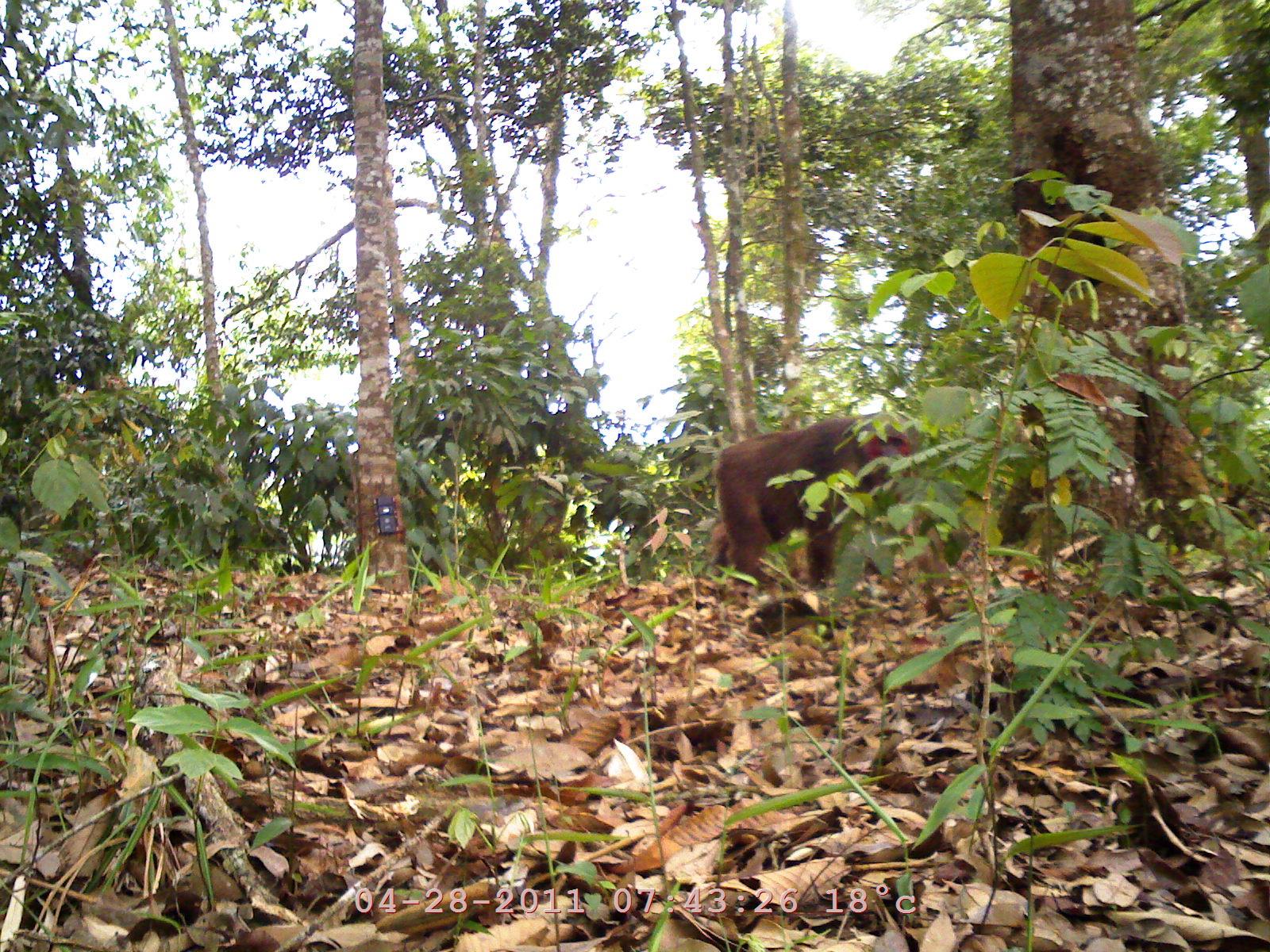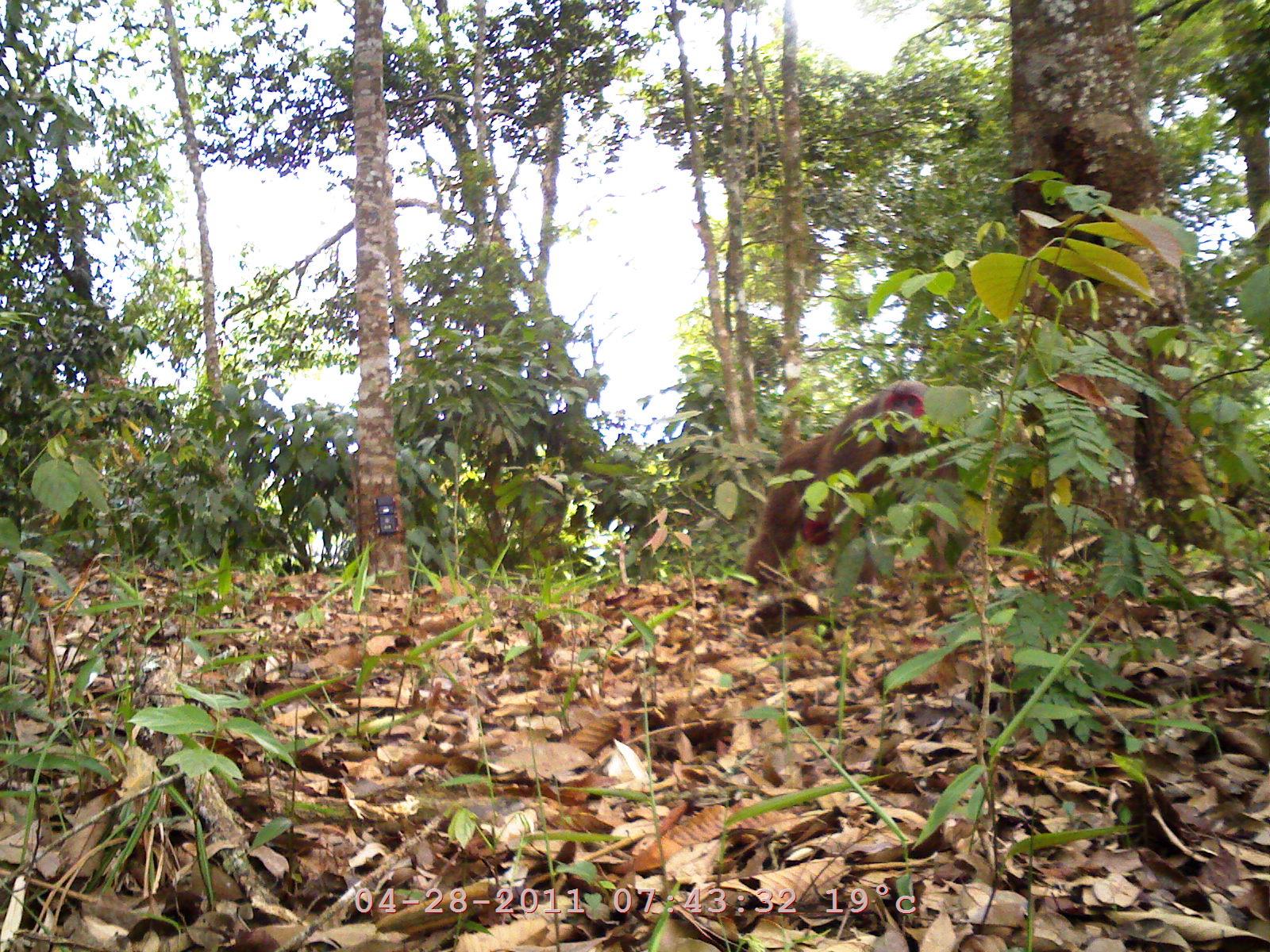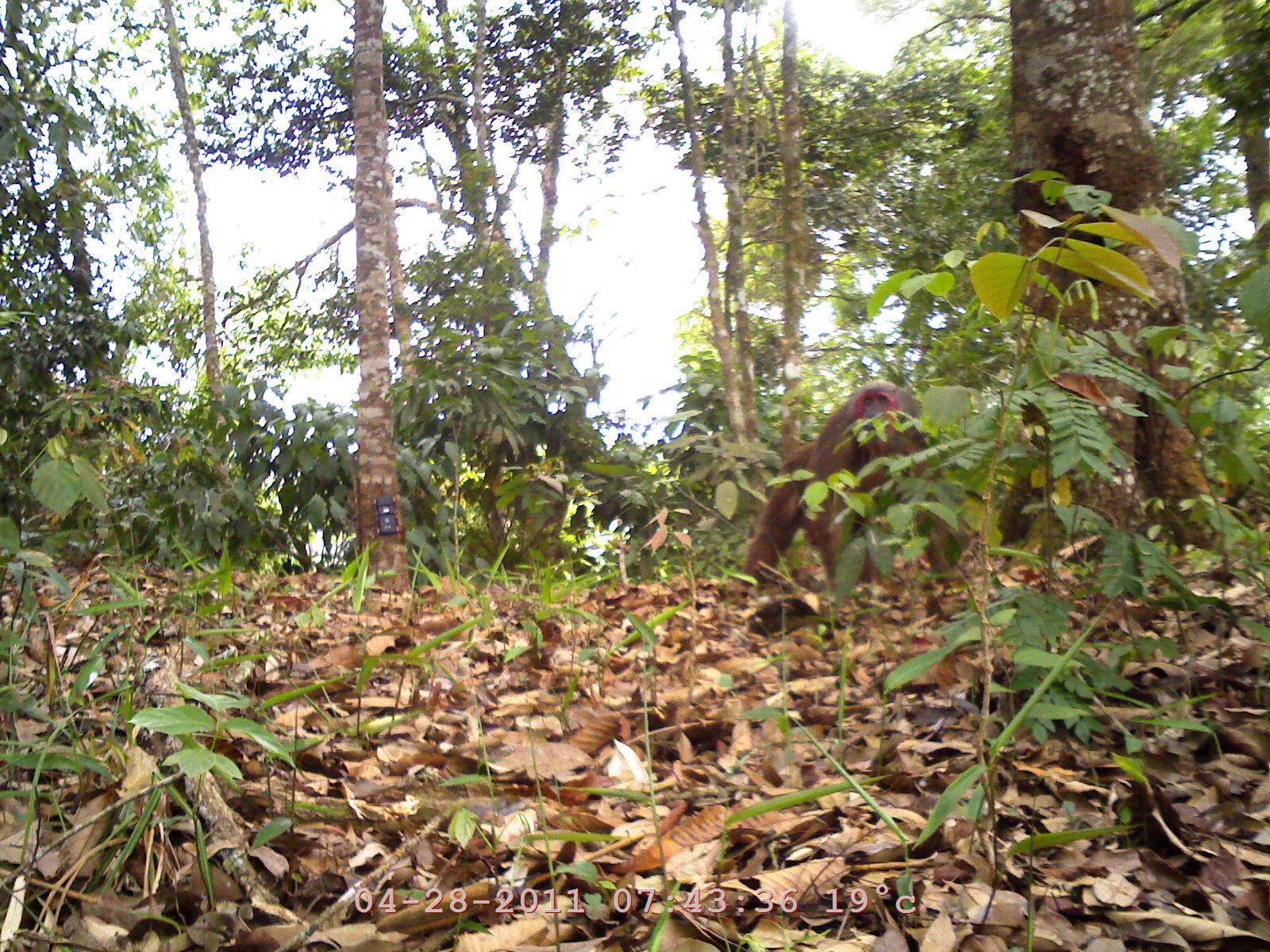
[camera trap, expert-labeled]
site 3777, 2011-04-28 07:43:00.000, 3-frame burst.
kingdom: Animalia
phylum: Chordata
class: Mammalia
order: Primates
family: Cercopithecidae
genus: Macaca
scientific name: Macaca arctoides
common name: stump-tailed macaque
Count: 1.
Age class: adult.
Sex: male.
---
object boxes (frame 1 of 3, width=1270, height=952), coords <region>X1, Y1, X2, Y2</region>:
macaca arctoides: <region>710, 411, 921, 615</region>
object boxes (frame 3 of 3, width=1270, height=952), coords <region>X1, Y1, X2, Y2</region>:
macaca arctoides: <region>738, 377, 959, 601</region>